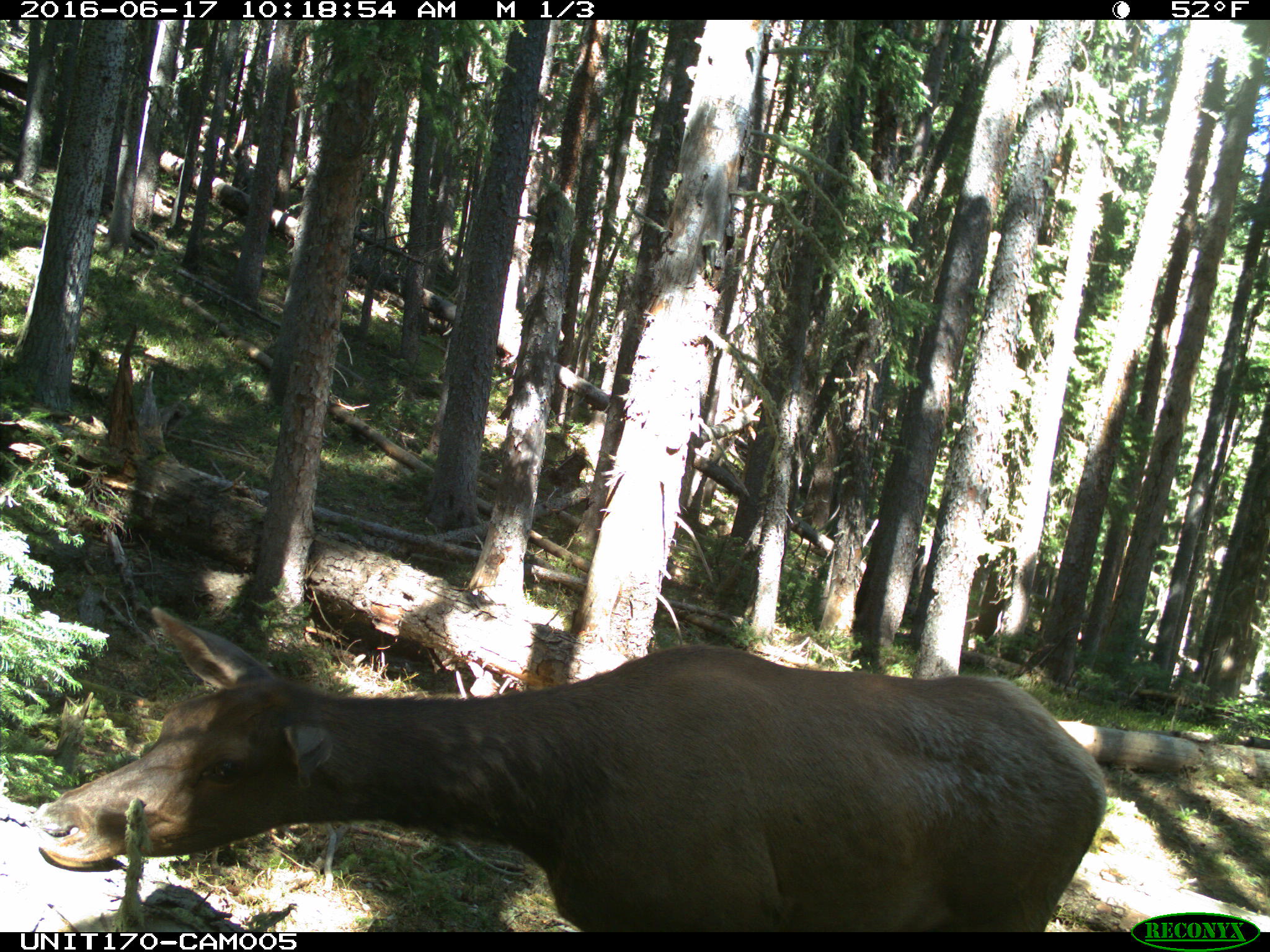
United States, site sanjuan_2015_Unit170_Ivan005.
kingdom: Animalia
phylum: Chordata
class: Mammalia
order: Artiodactyla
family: Cervidae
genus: Cervus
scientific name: Cervus elaphus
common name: red deer